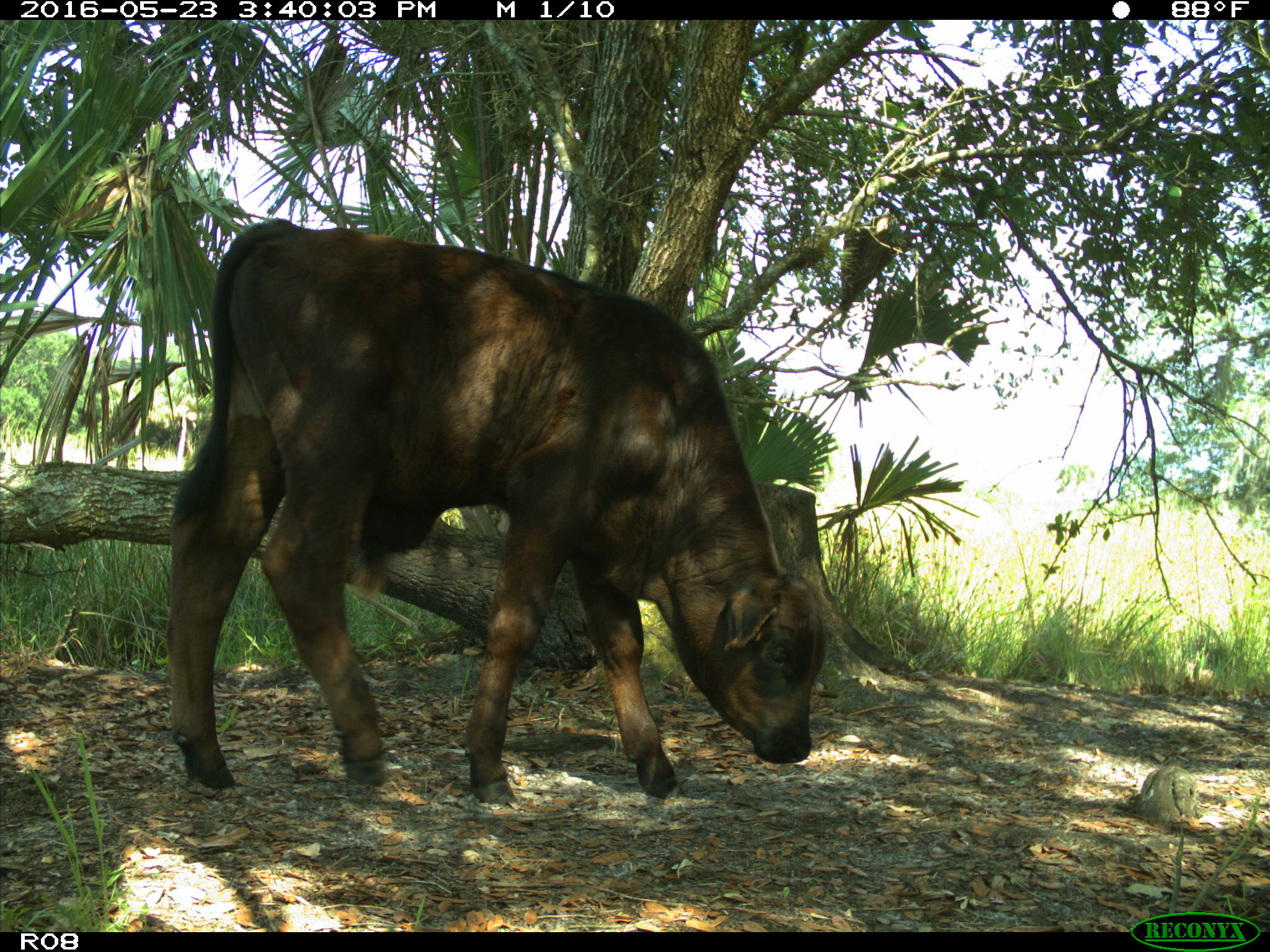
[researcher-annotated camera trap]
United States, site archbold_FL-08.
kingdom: Animalia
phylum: Chordata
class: Mammalia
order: Artiodactyla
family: Bovidae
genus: Bos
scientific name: Bos taurus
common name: domestic cow